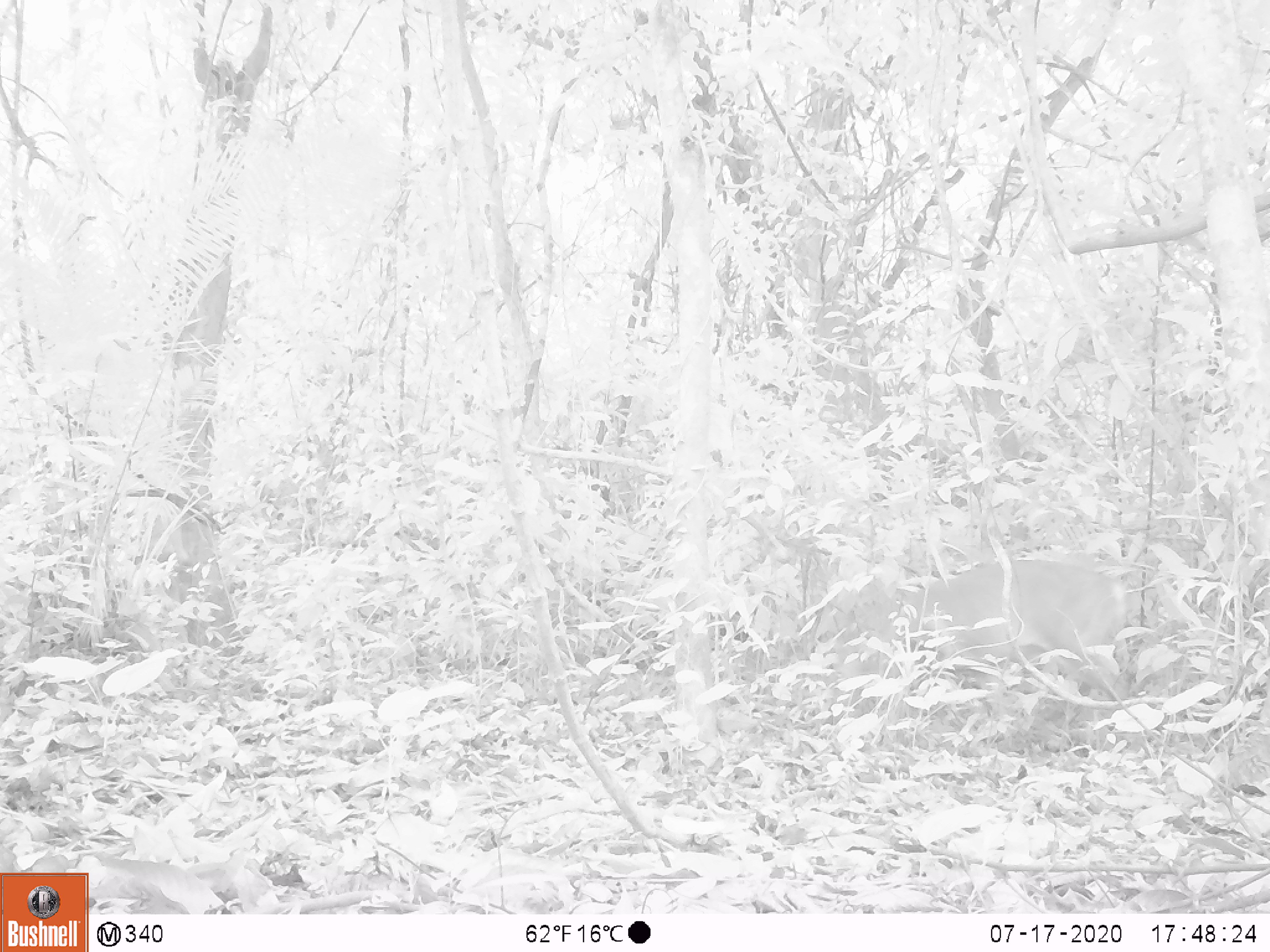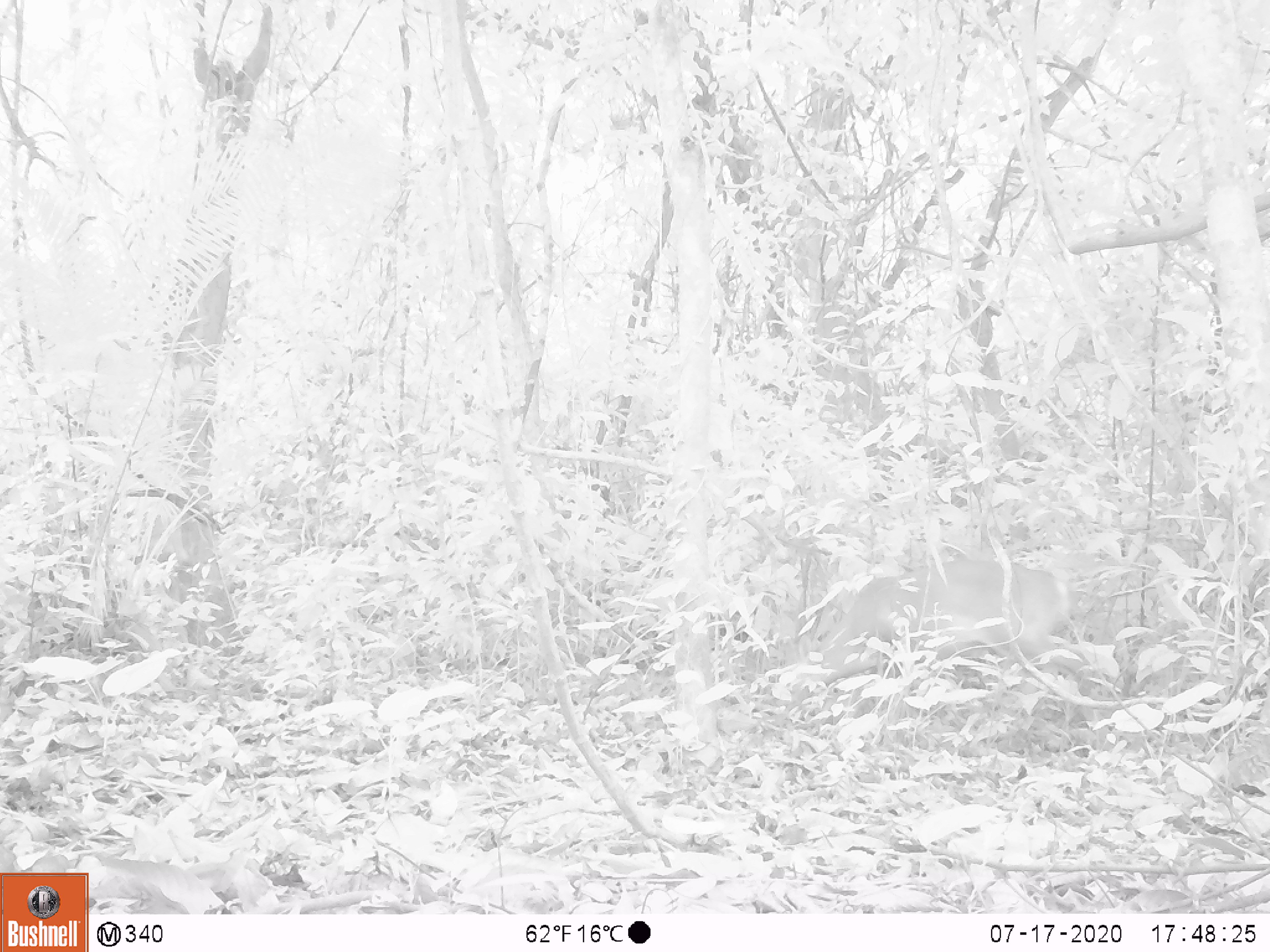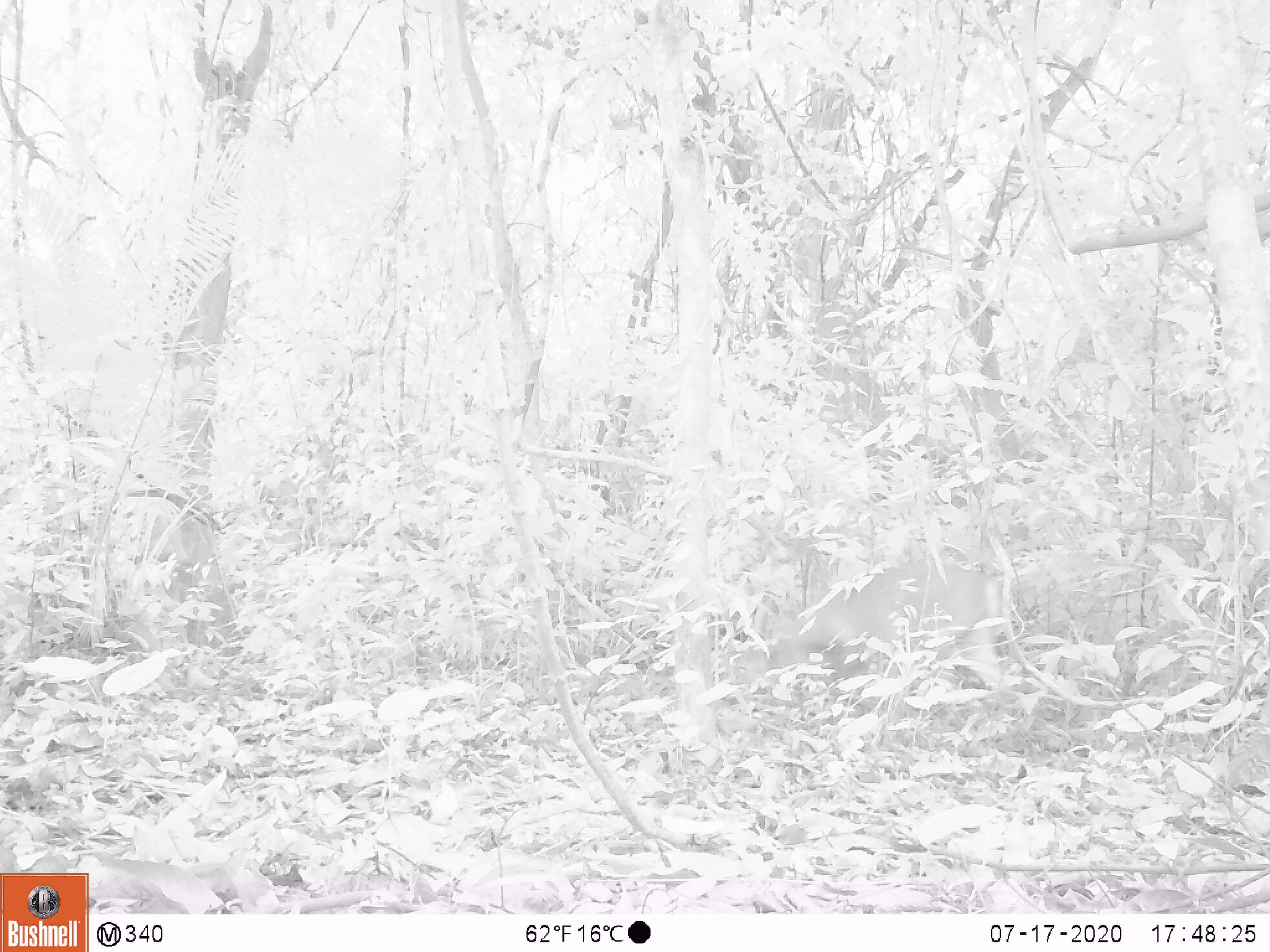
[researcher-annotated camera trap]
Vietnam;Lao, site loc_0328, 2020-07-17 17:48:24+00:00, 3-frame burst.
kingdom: Animalia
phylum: Chordata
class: Mammalia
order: Artiodactyla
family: Cervidae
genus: Muntiacus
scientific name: Muntiacus vuquangensis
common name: large-antlered muntjac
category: large antlered muntjac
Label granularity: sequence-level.